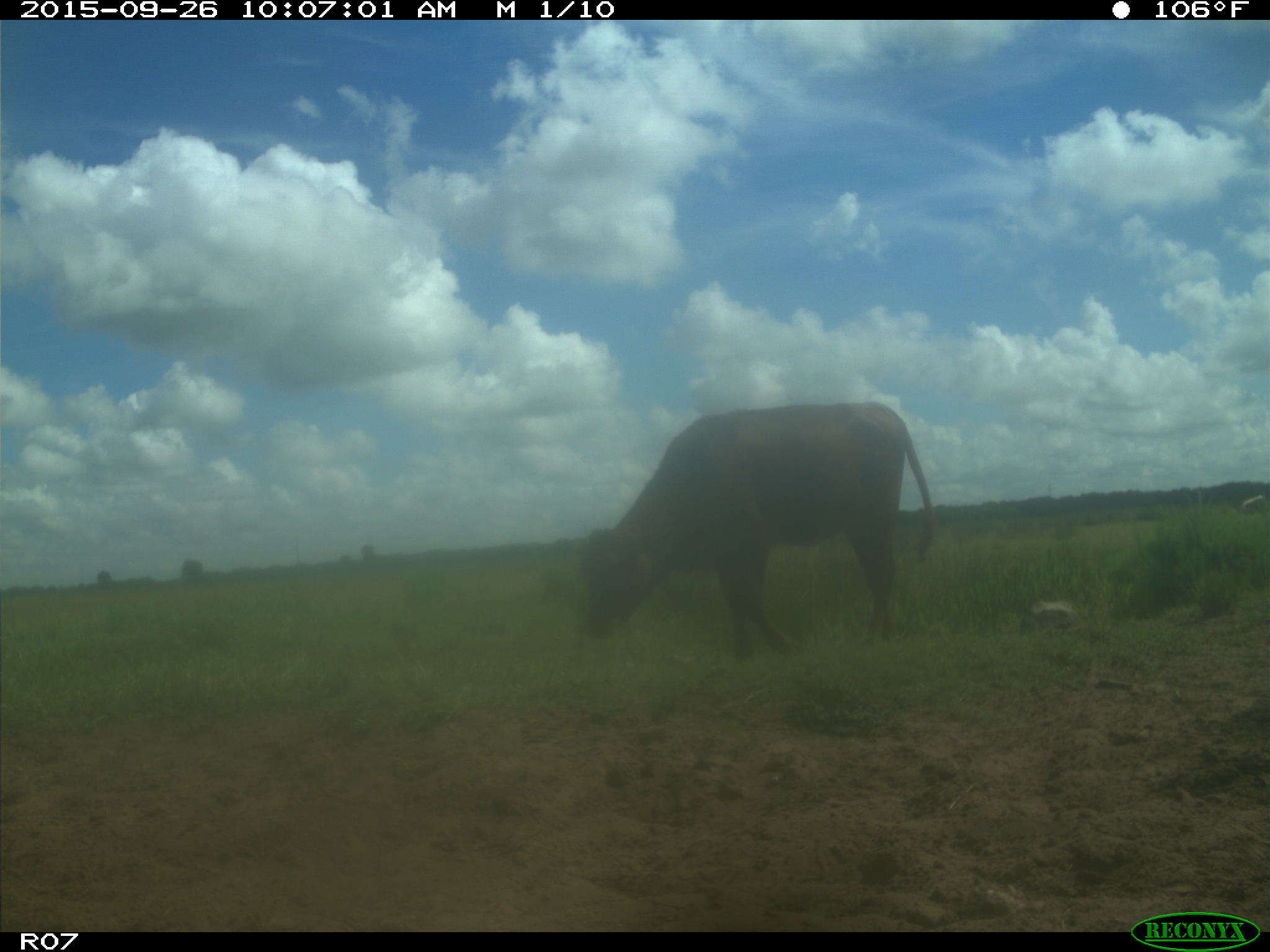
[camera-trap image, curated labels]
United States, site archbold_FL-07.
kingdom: Animalia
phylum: Chordata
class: Mammalia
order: Artiodactyla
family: Bovidae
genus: Bos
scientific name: Bos taurus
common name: domestic cow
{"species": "Bos taurus (domestic cow)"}